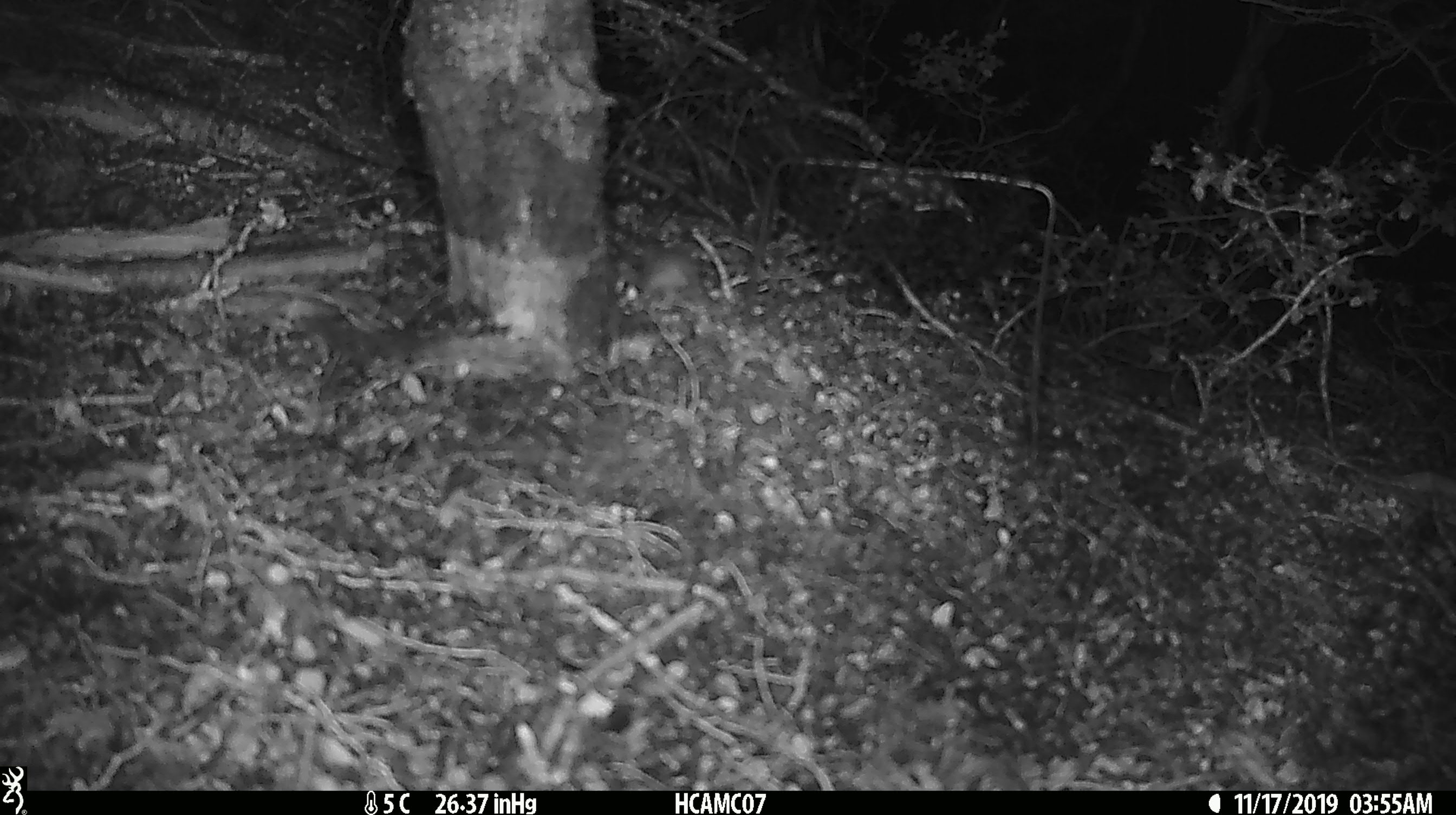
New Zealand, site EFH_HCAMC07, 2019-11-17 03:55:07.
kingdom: Animalia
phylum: Chordata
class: Mammalia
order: Rodentia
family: Muridae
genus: Mus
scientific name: Mus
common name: mouse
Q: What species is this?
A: Mouse (Mus).